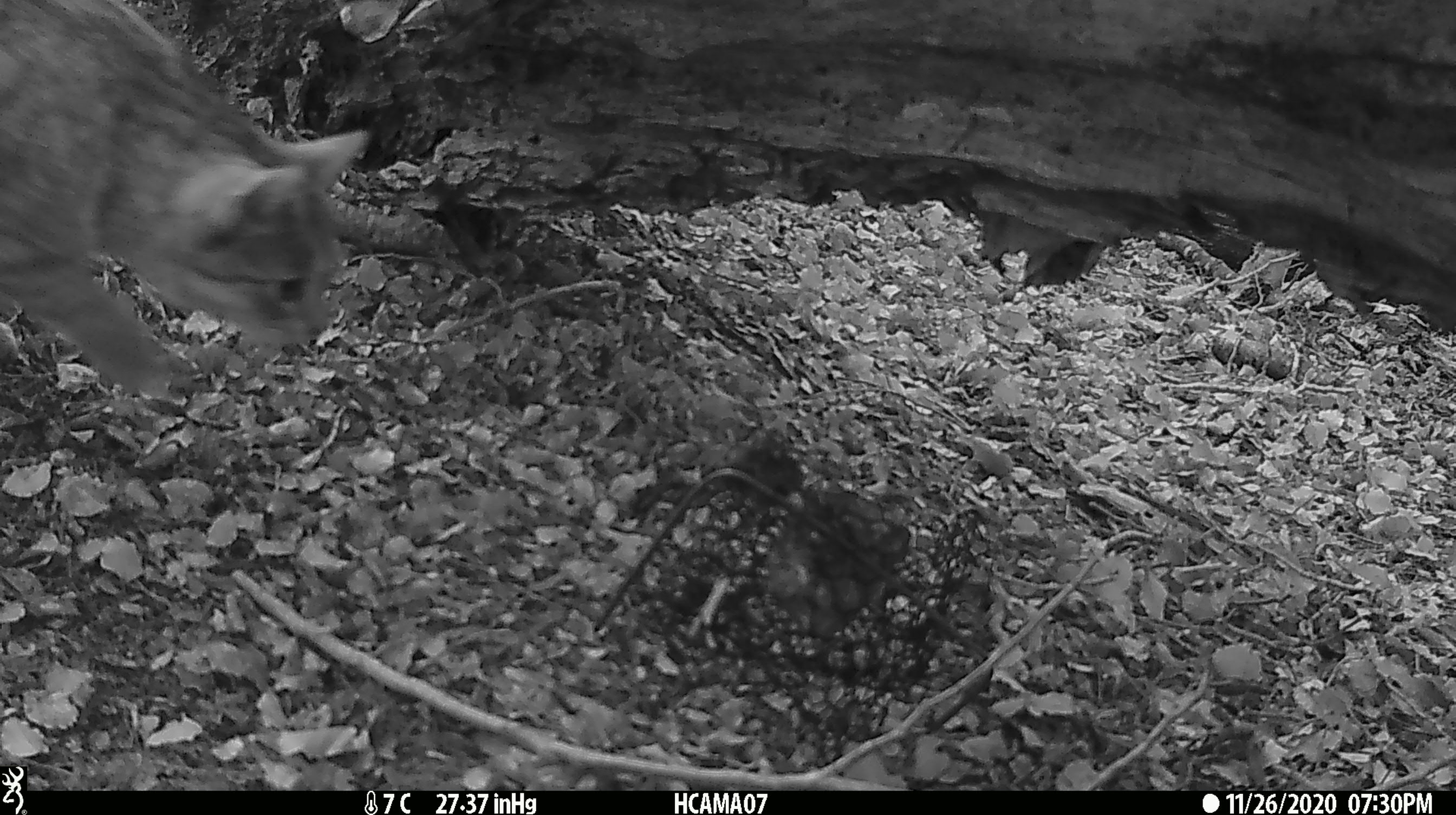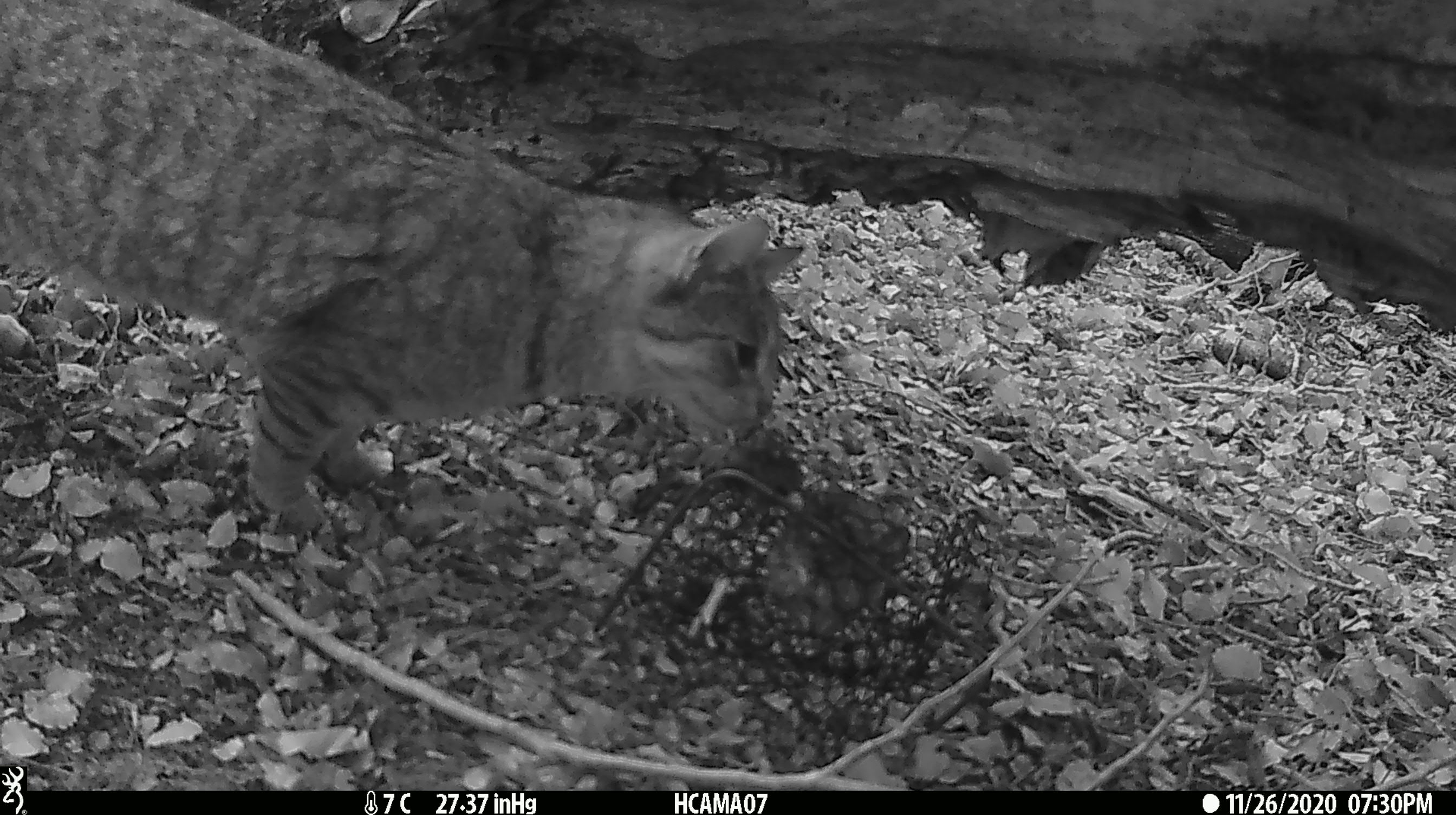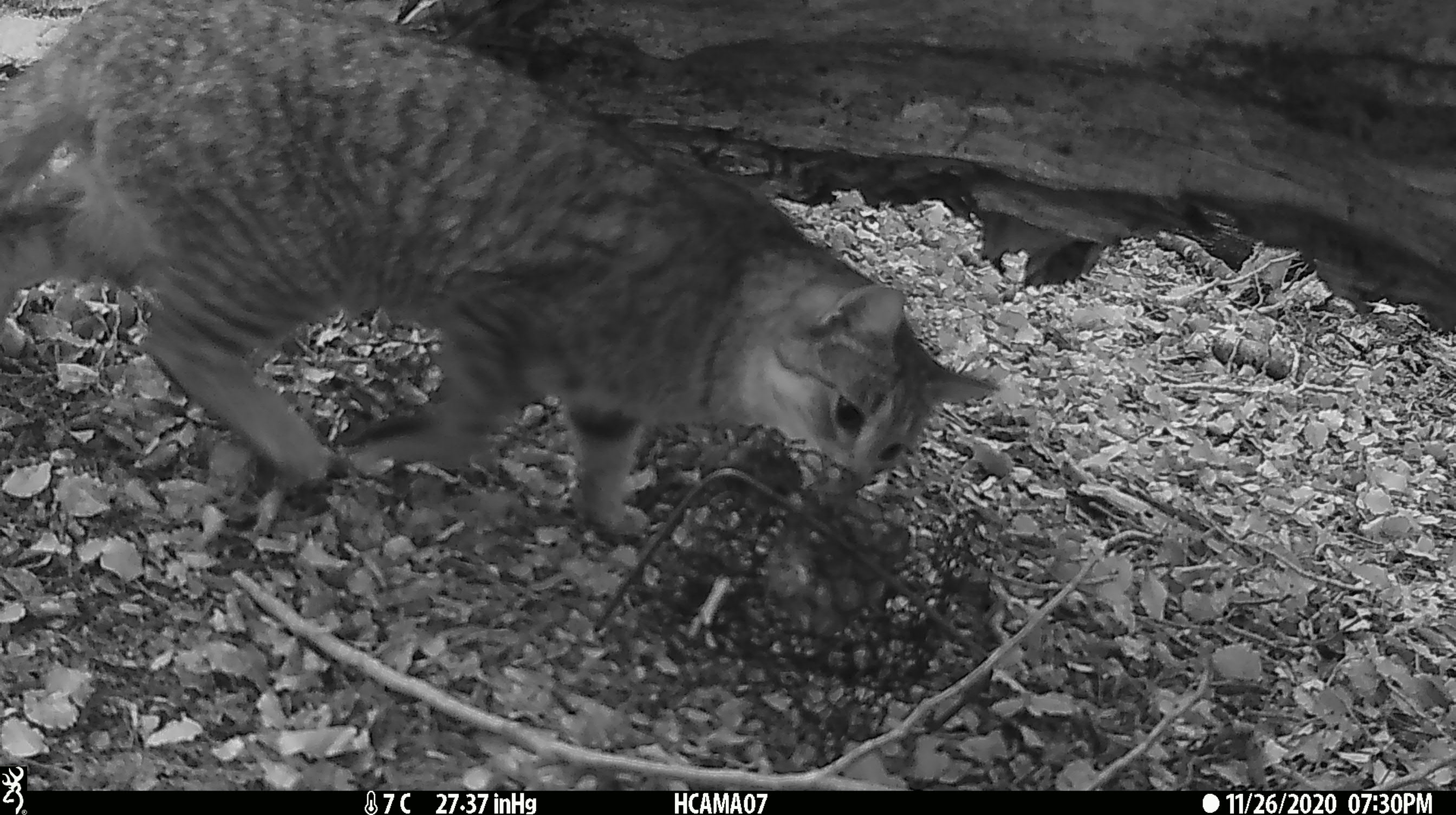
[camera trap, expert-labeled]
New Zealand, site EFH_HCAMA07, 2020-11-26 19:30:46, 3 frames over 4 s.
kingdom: Animalia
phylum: Chordata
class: Mammalia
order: Carnivora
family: Felidae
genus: Felis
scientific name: Felis catus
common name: domestic cat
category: cat